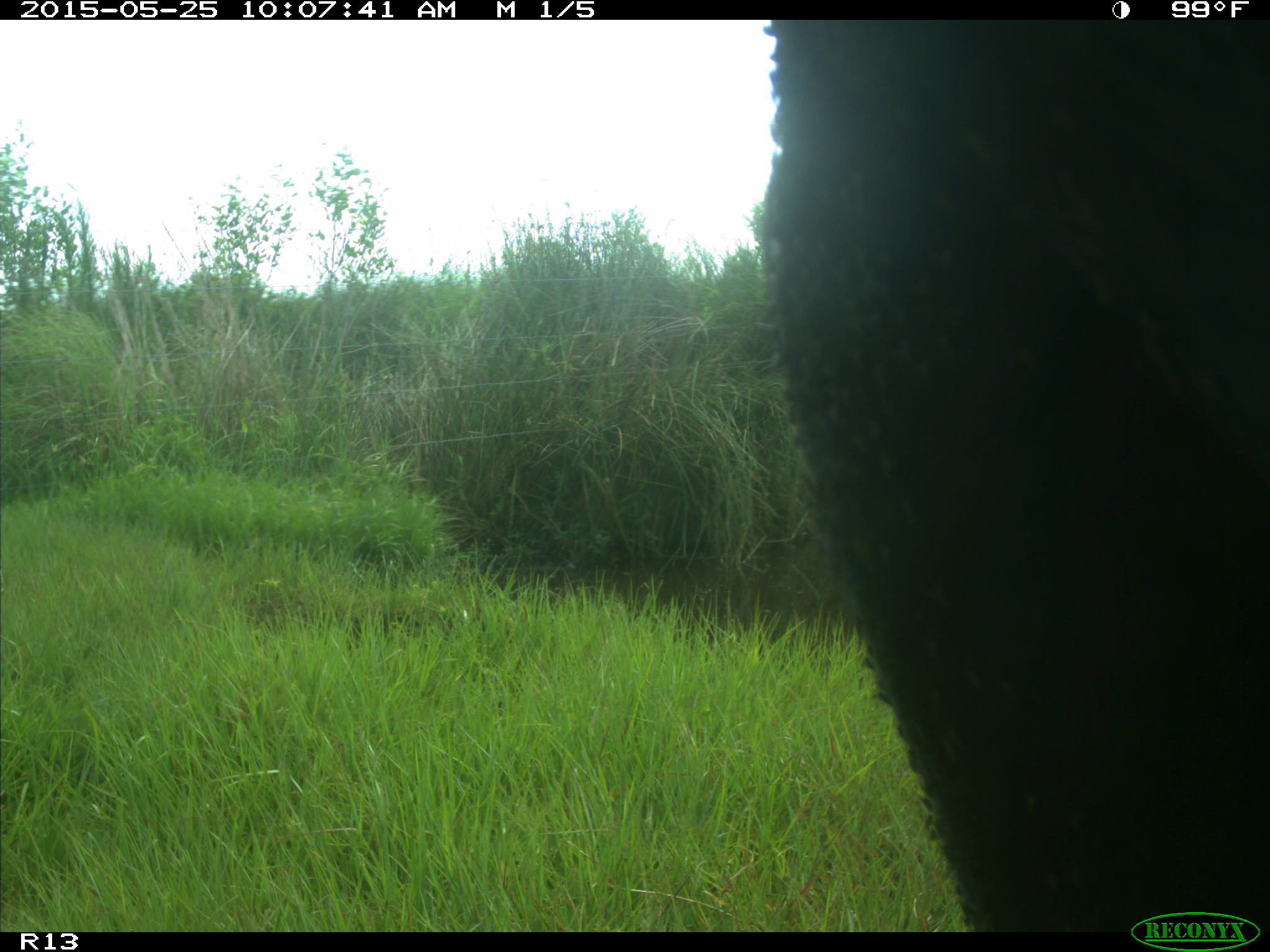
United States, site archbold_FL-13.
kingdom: Animalia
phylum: Chordata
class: Mammalia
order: Artiodactyla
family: Bovidae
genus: Bos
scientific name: Bos taurus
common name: domestic cow